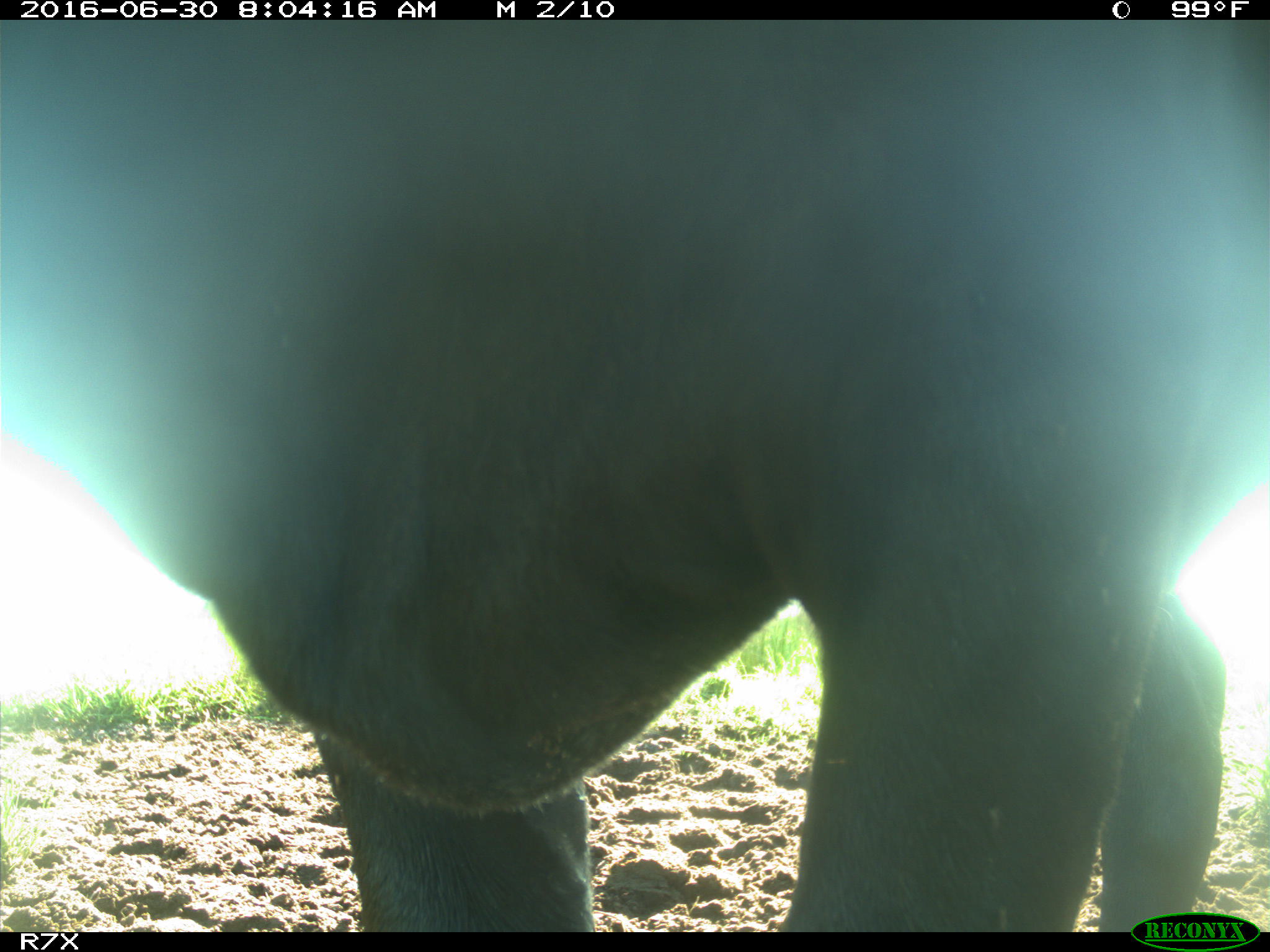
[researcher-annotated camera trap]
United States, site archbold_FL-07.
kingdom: Animalia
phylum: Chordata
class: Mammalia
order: Artiodactyla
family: Bovidae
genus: Bos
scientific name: Bos taurus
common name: domestic cow